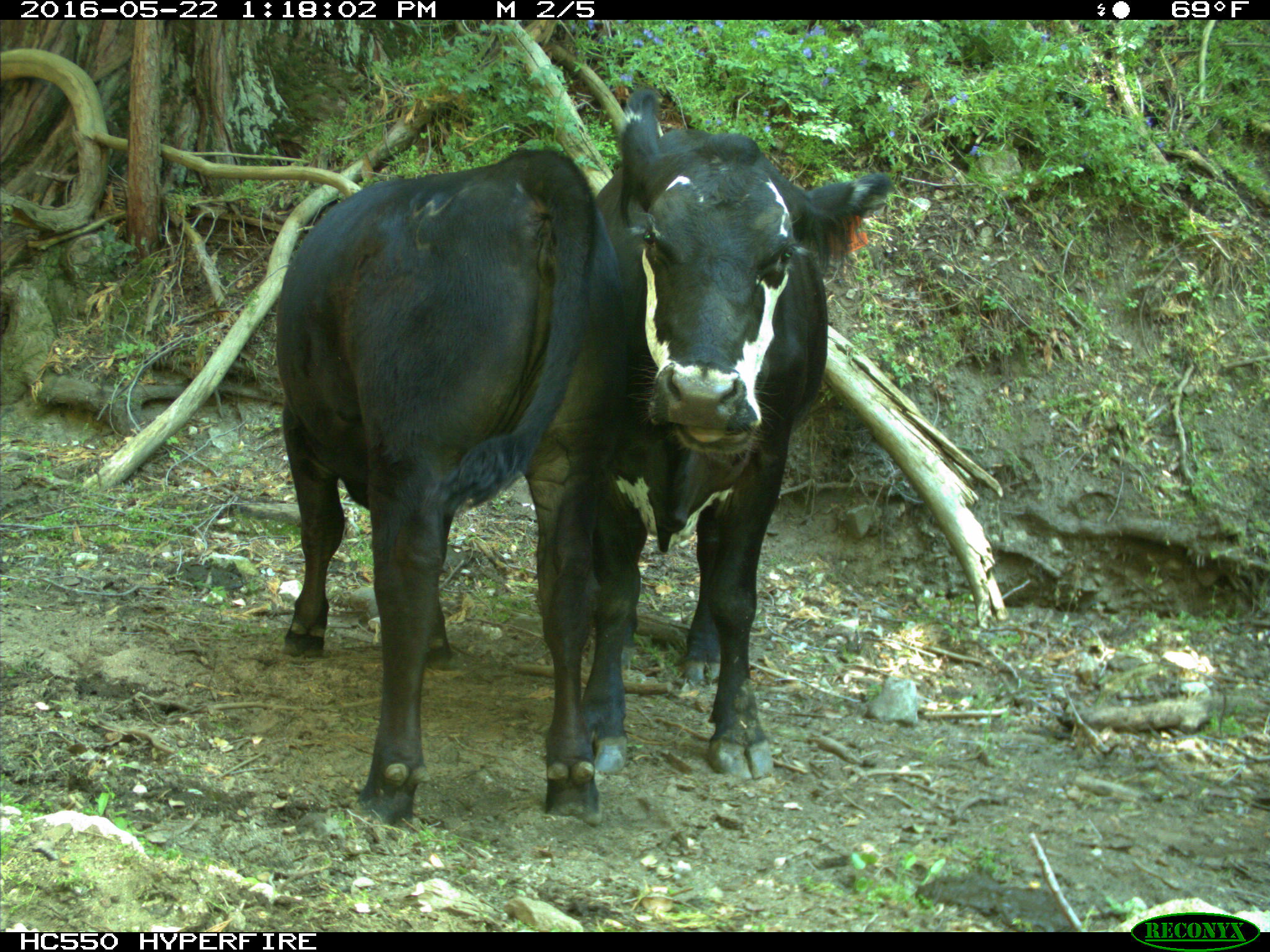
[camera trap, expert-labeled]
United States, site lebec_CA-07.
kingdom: Animalia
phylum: Chordata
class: Mammalia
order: Artiodactyla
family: Bovidae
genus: Bos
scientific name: Bos taurus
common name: domestic cow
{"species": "Bos taurus (domestic cow)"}